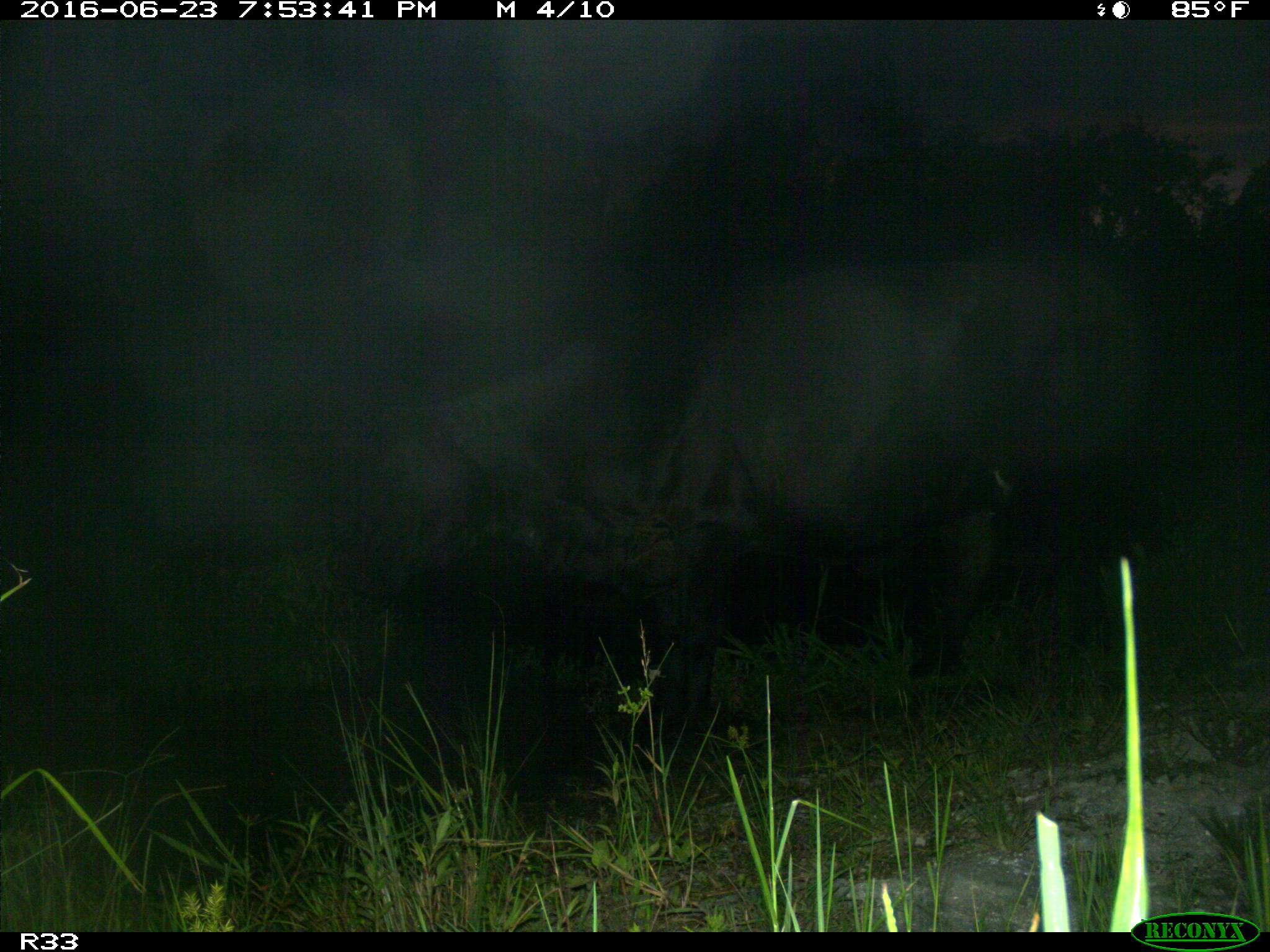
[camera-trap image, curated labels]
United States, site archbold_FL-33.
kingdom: Animalia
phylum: Chordata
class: Mammalia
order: Artiodactyla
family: Bovidae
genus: Bos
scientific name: Bos taurus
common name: domestic cow